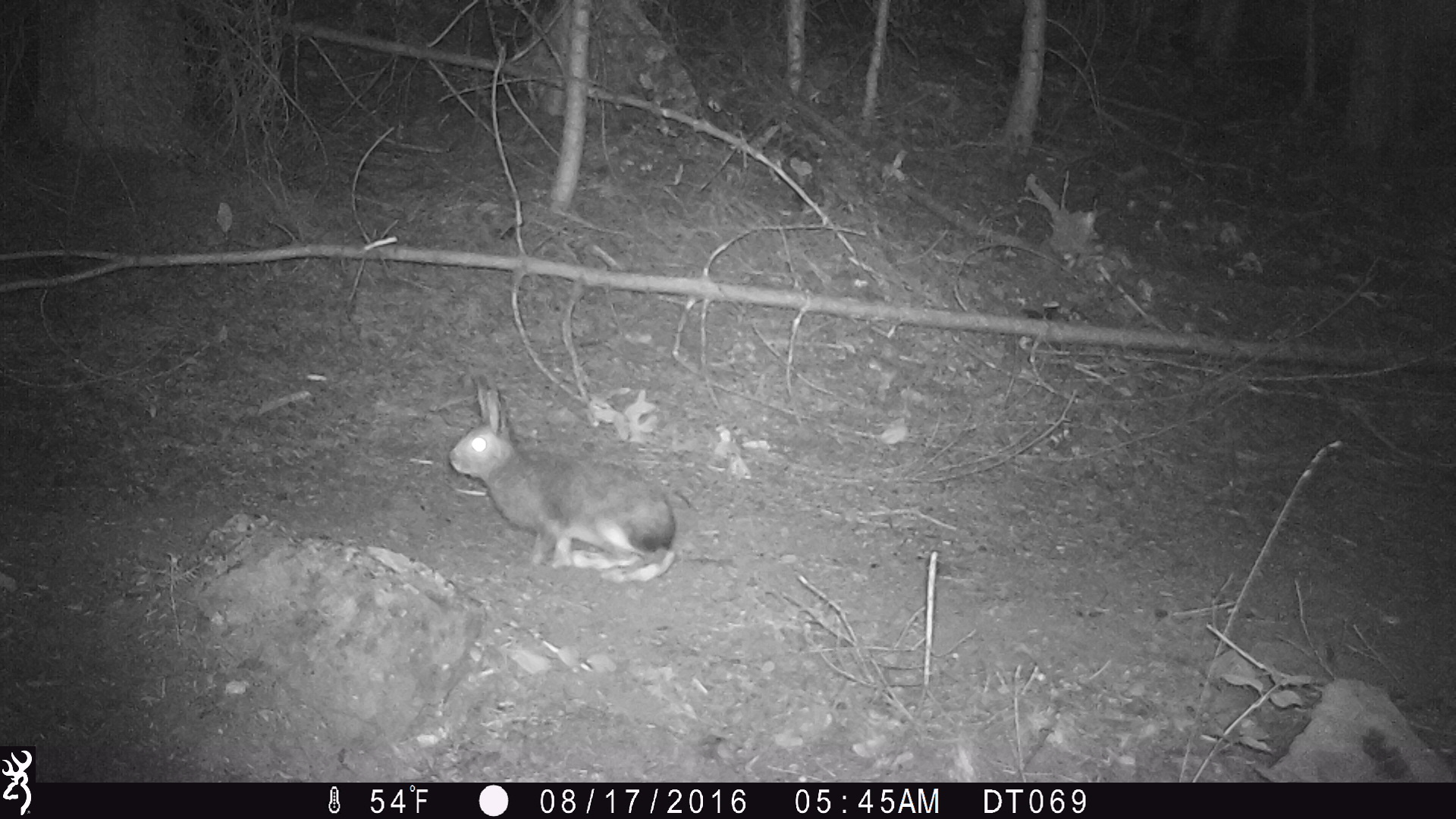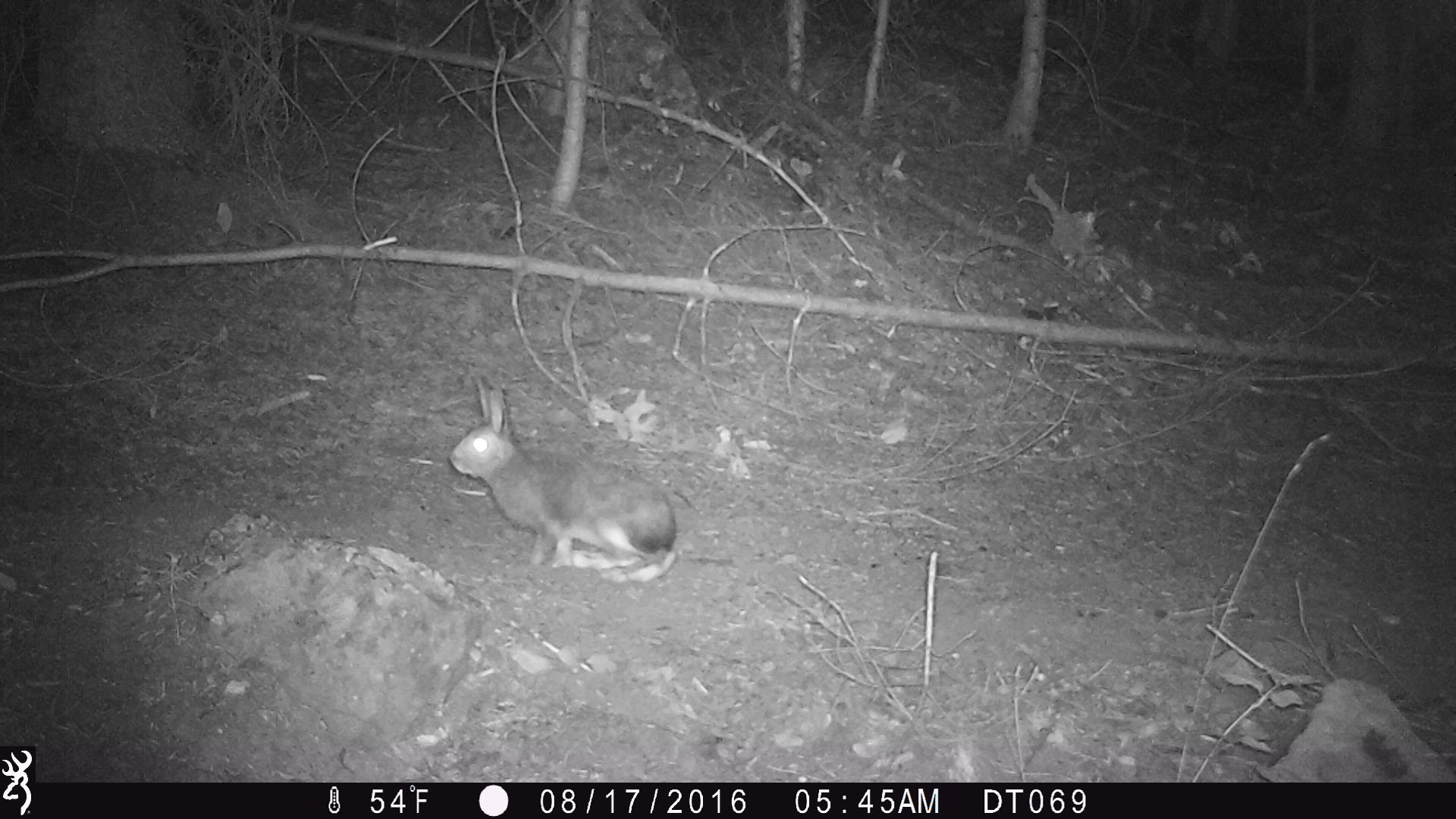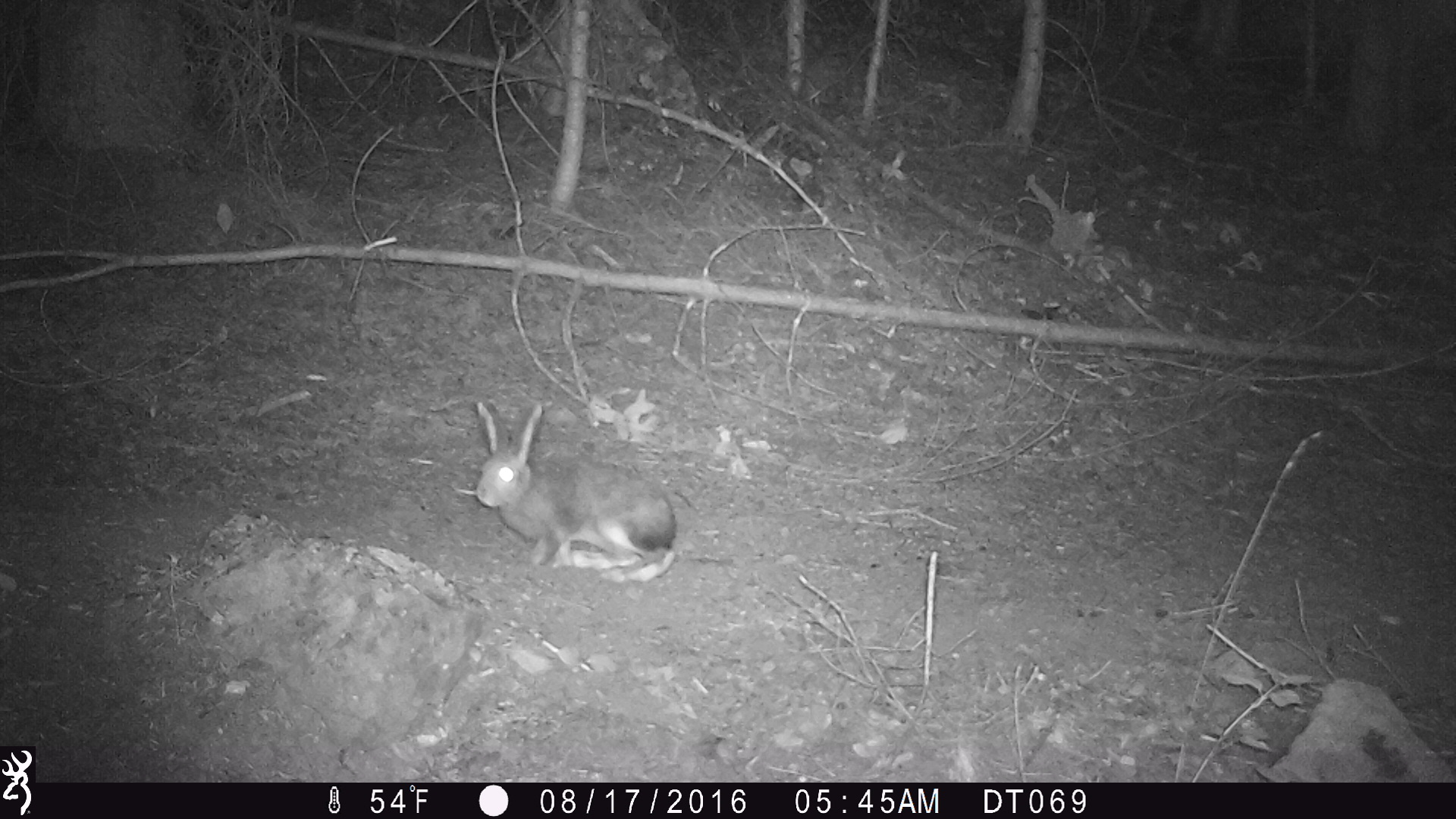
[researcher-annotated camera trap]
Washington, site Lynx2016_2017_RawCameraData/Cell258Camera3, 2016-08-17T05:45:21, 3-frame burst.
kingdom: Animalia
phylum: Chordata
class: Mammalia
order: Lagomorpha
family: Leporidae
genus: Lepus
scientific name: Lepus americanus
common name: snowshoe hare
Lepus americanus (snowshoe hare). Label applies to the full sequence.